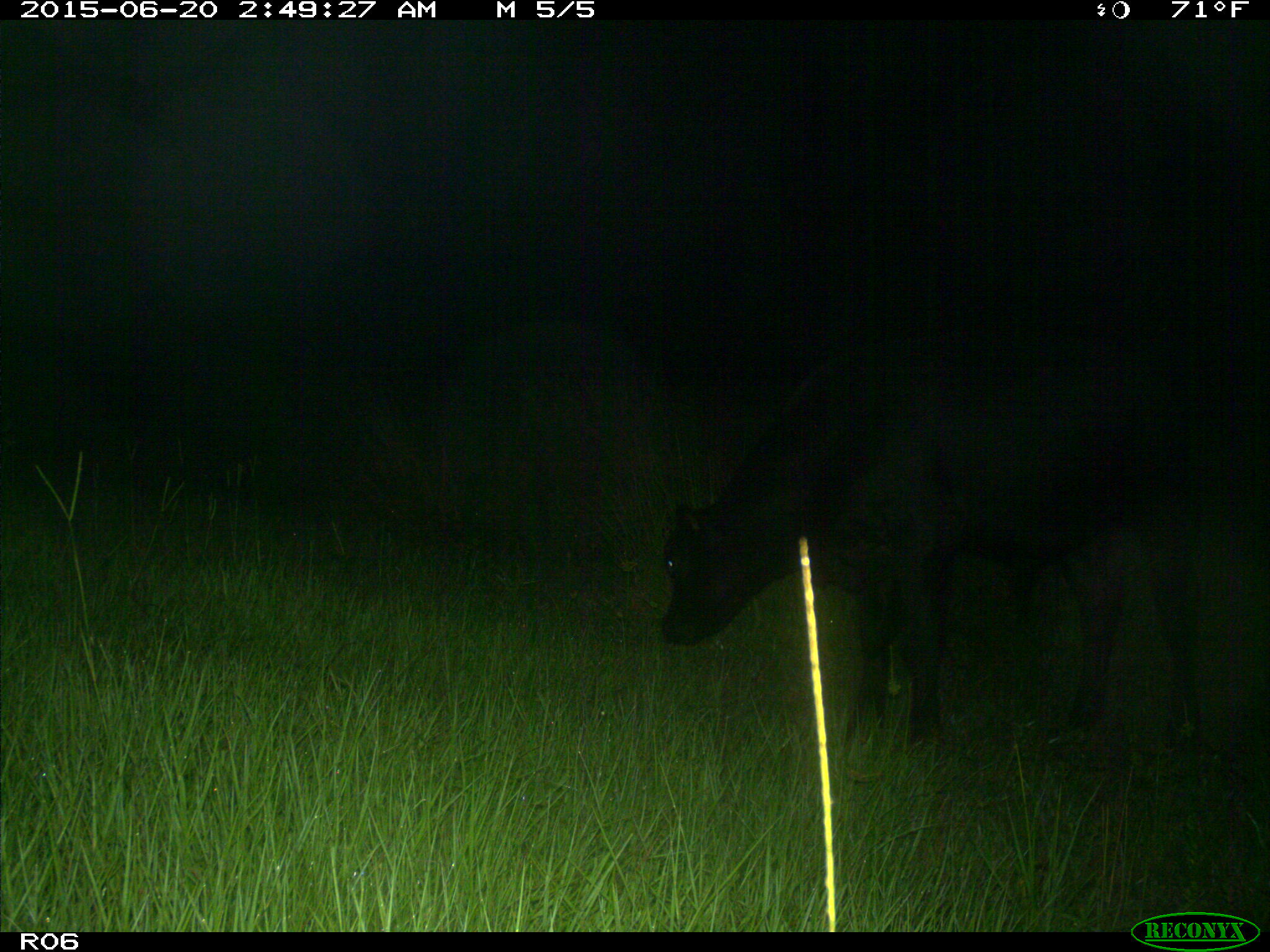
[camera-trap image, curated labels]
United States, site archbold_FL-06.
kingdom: Animalia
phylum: Chordata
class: Mammalia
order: Artiodactyla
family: Bovidae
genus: Bos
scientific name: Bos taurus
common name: domestic cow